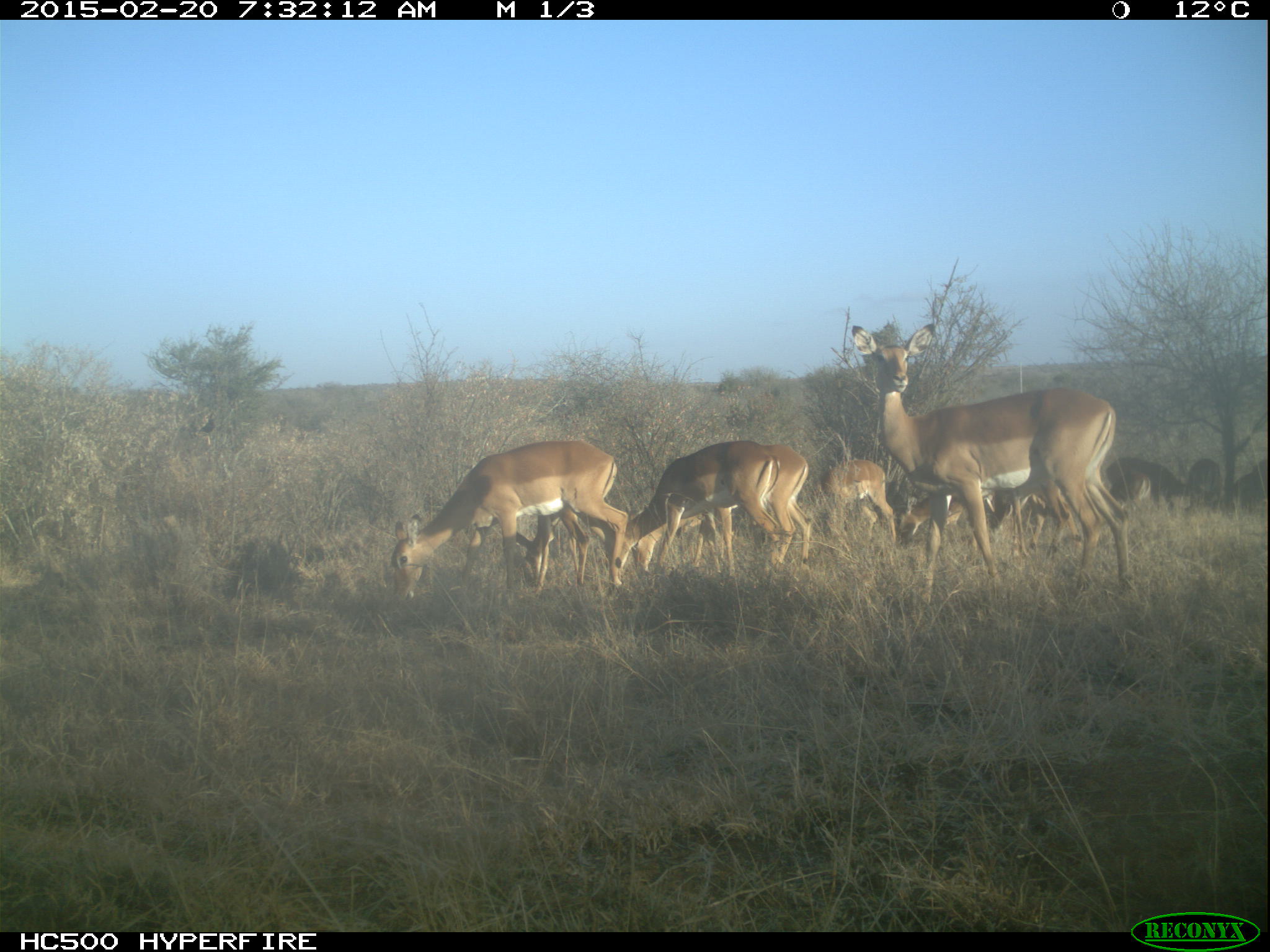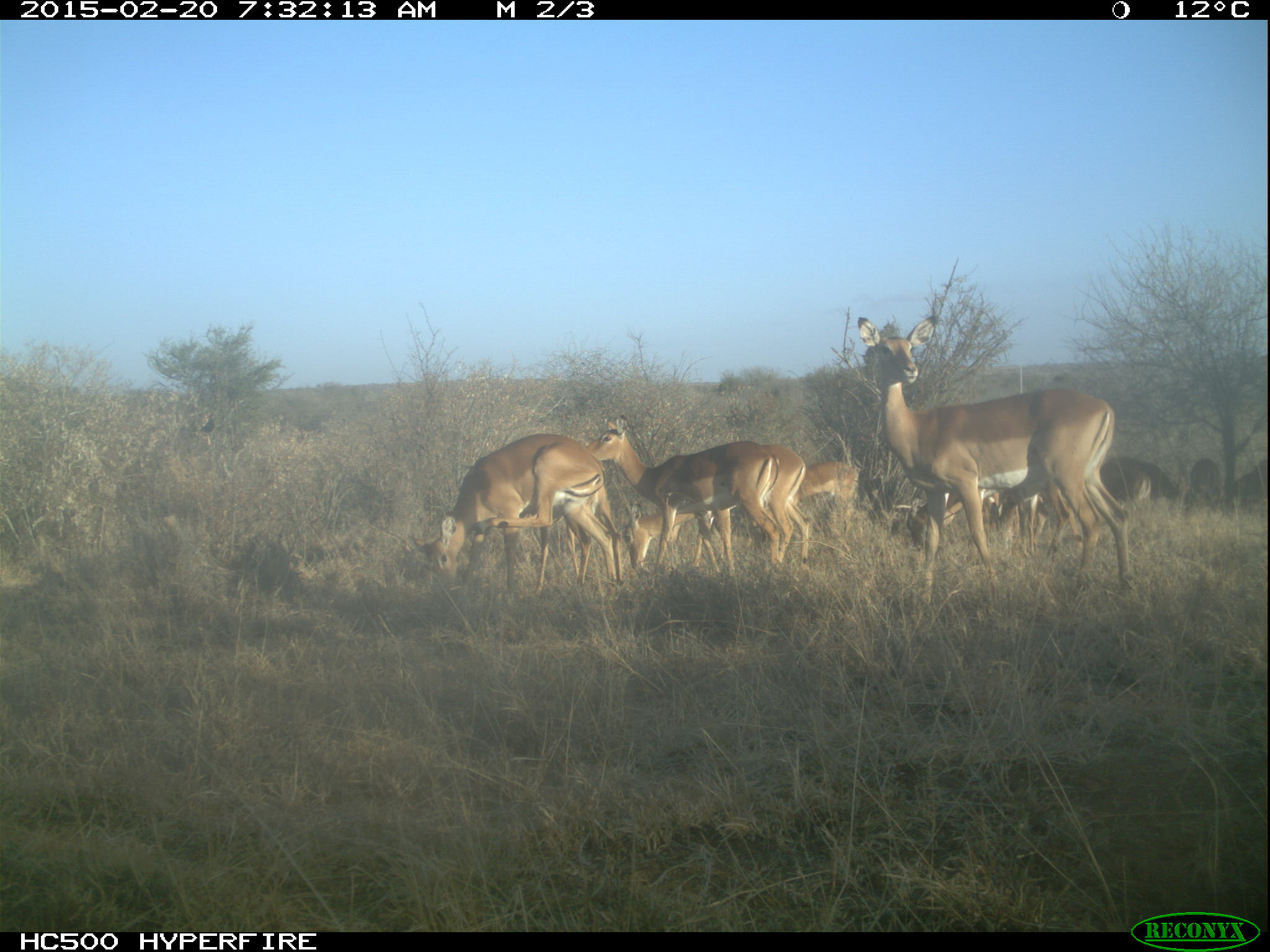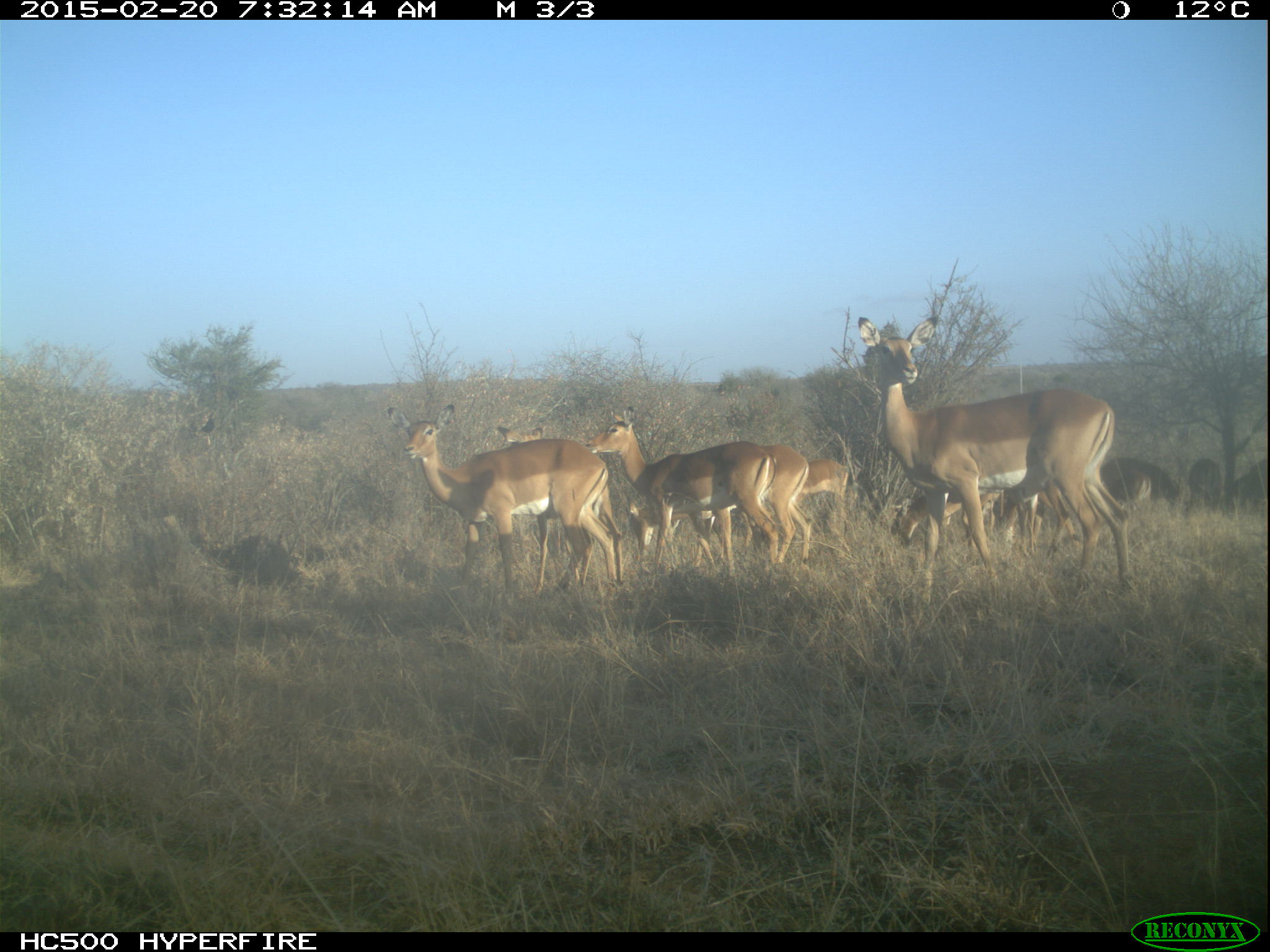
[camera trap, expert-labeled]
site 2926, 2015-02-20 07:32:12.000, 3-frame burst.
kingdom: Animalia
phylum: Chordata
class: Mammalia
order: Artiodactyla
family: Bovidae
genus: Aepyceros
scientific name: Aepyceros melampus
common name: impala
Aepyceros melampus (impala), count 12.